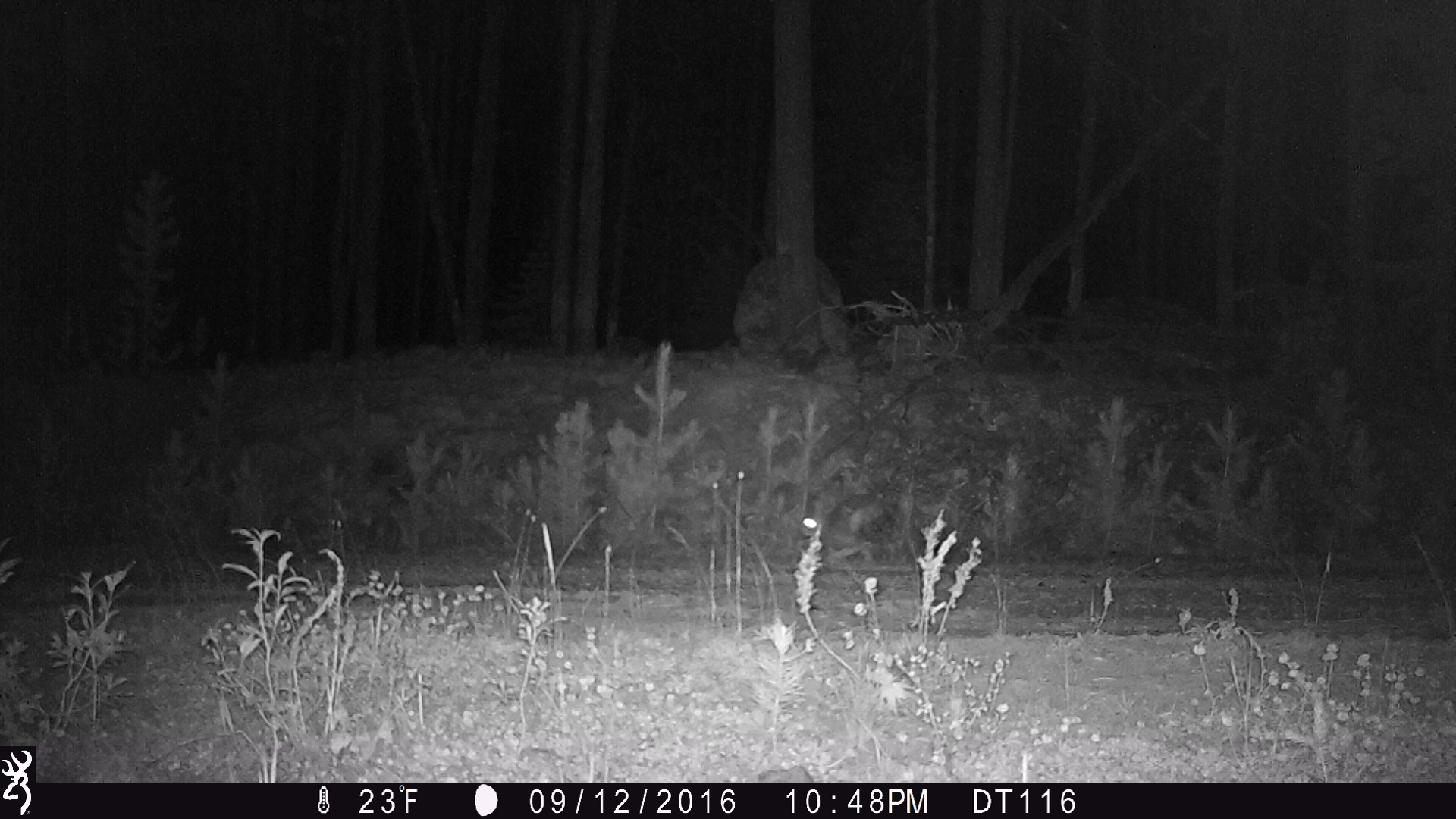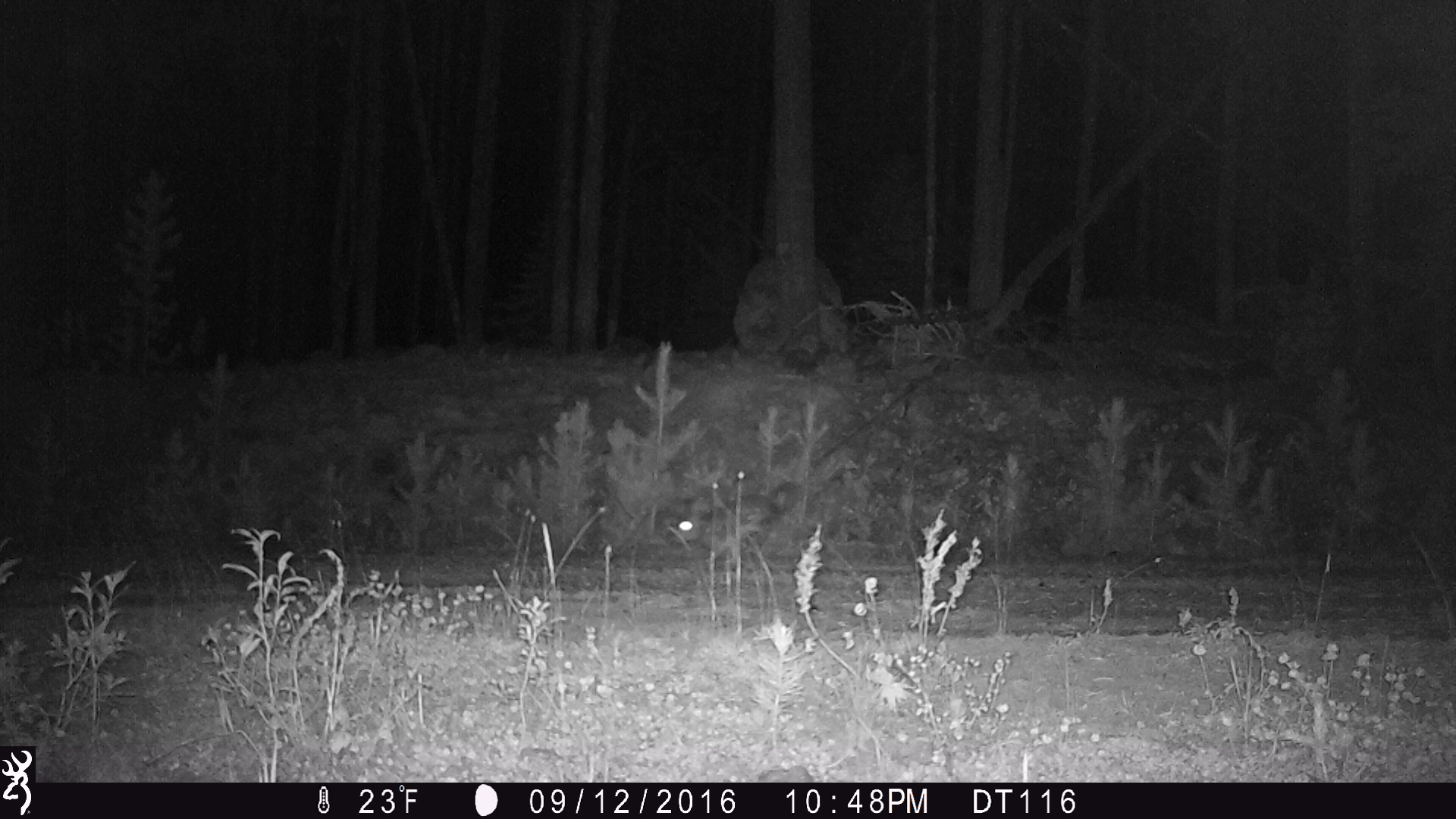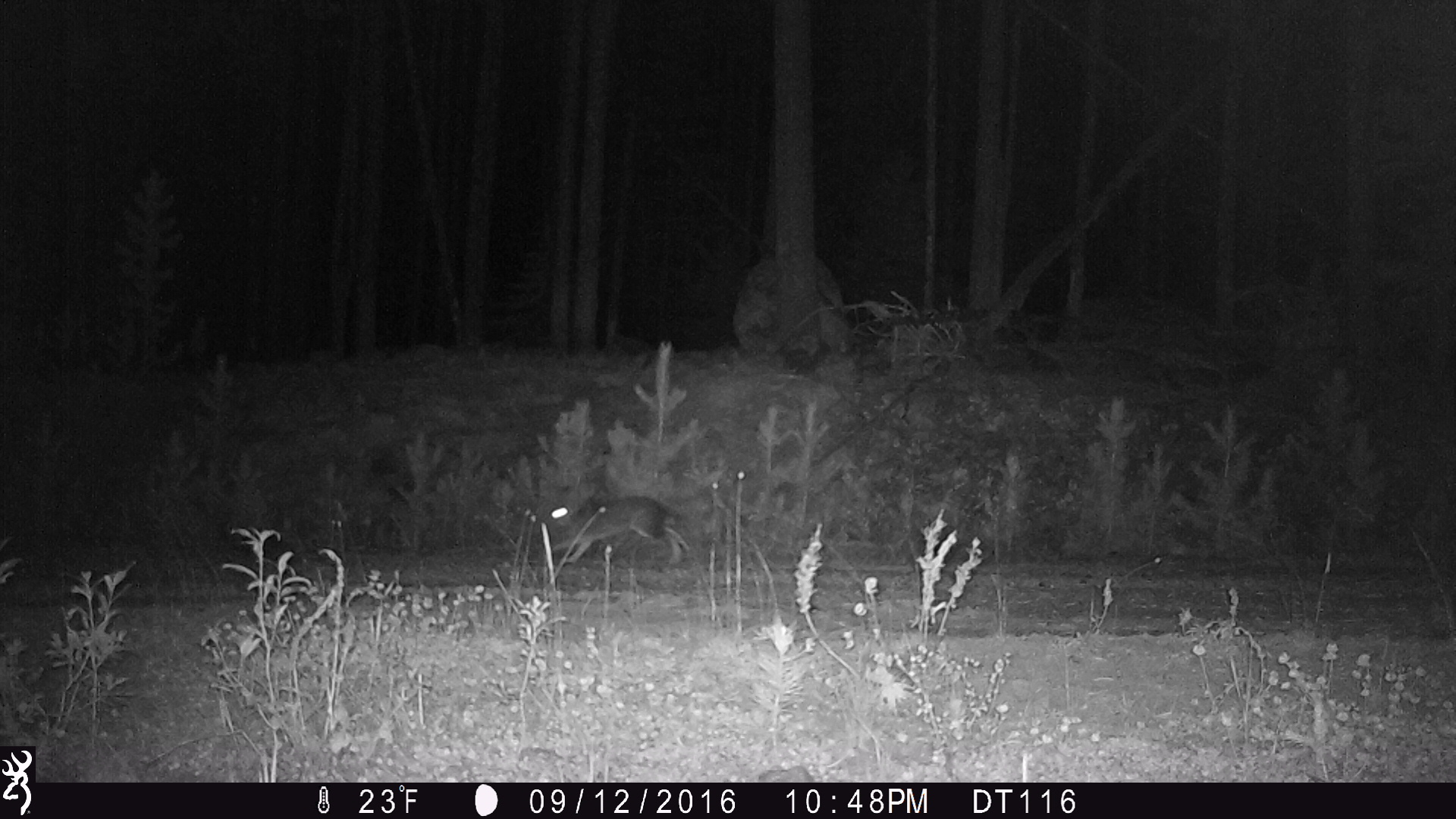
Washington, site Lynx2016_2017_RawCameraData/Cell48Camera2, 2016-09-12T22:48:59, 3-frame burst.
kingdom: Animalia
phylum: Chordata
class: Mammalia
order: Lagomorpha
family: Leporidae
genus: Lepus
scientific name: Lepus americanus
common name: snowshoe hare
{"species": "Lepus americanus (snowshoe hare)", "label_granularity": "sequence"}